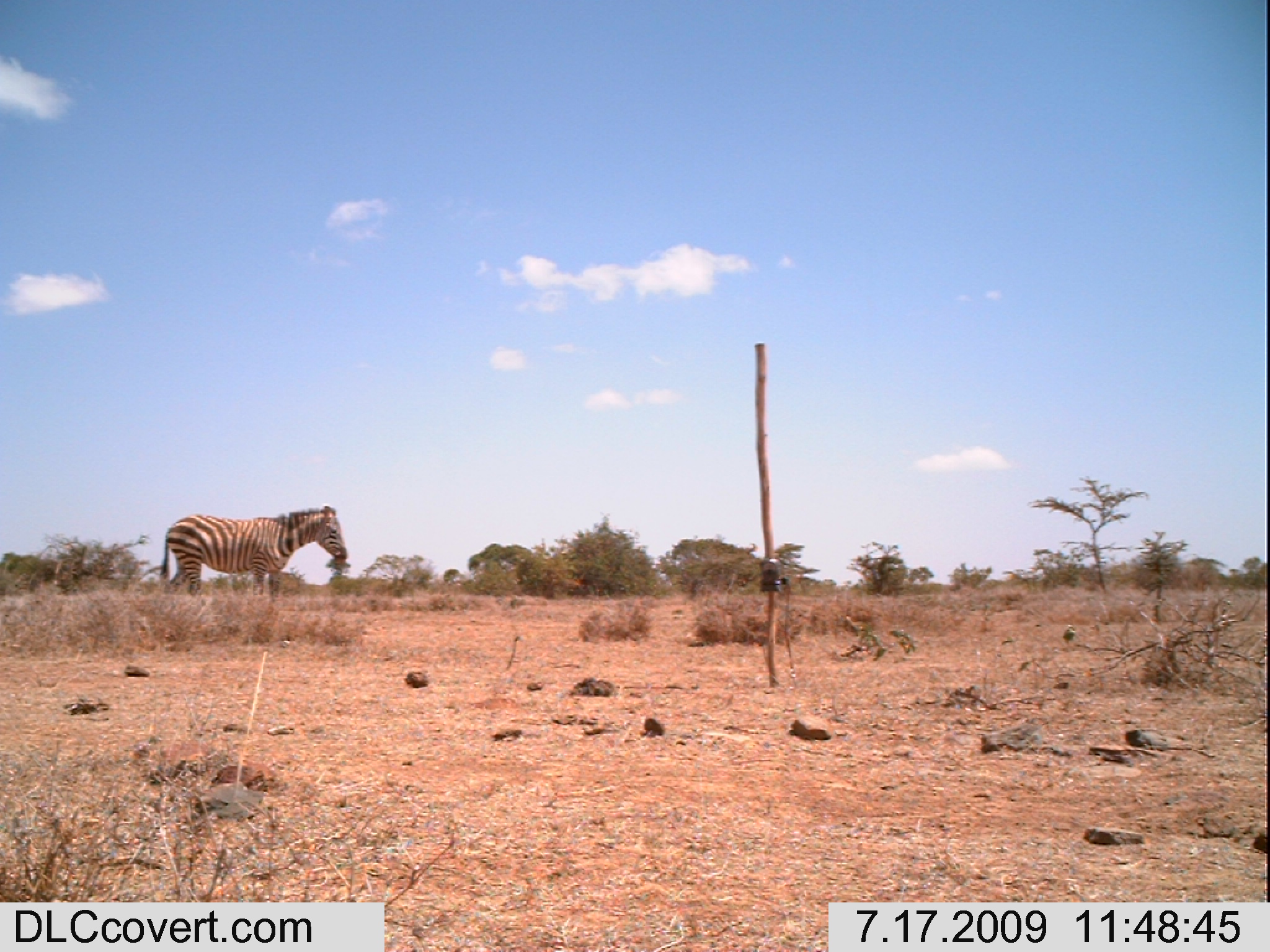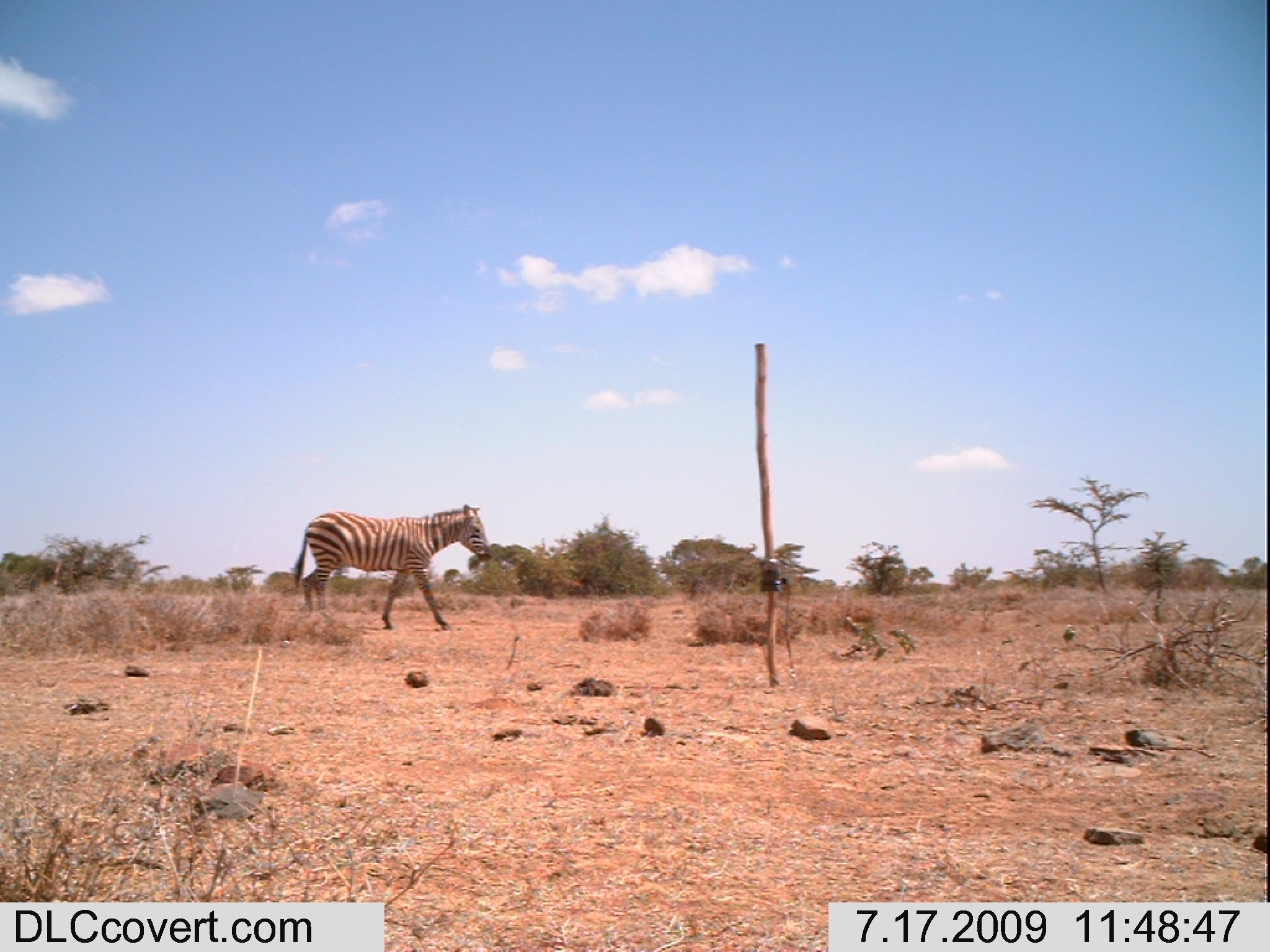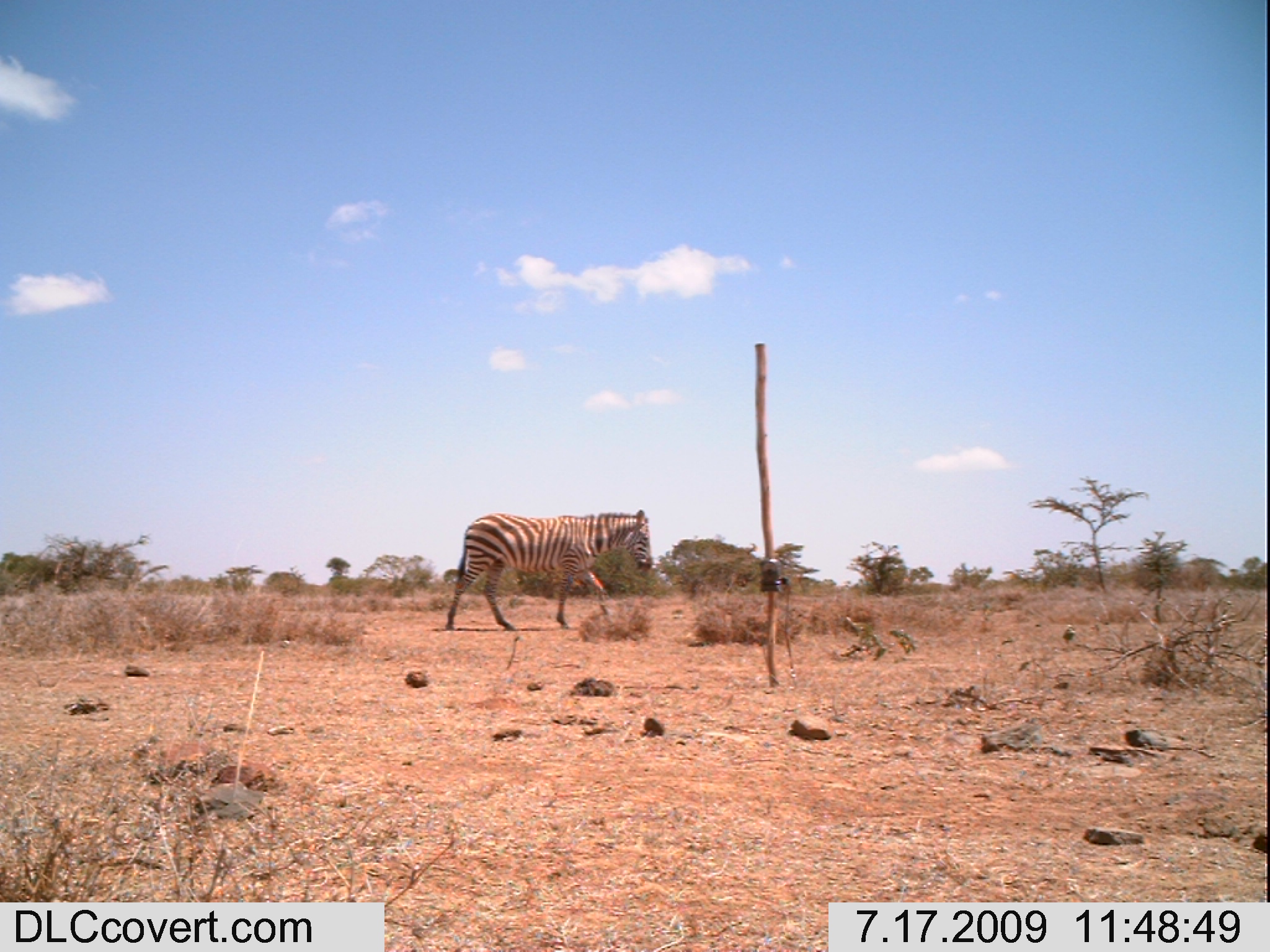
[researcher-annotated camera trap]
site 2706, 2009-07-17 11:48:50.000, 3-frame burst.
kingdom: Animalia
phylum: Chordata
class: Mammalia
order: Perissodactyla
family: Equidae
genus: Equus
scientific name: Equus quagga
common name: plains zebra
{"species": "Equus quagga (plains zebra)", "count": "1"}